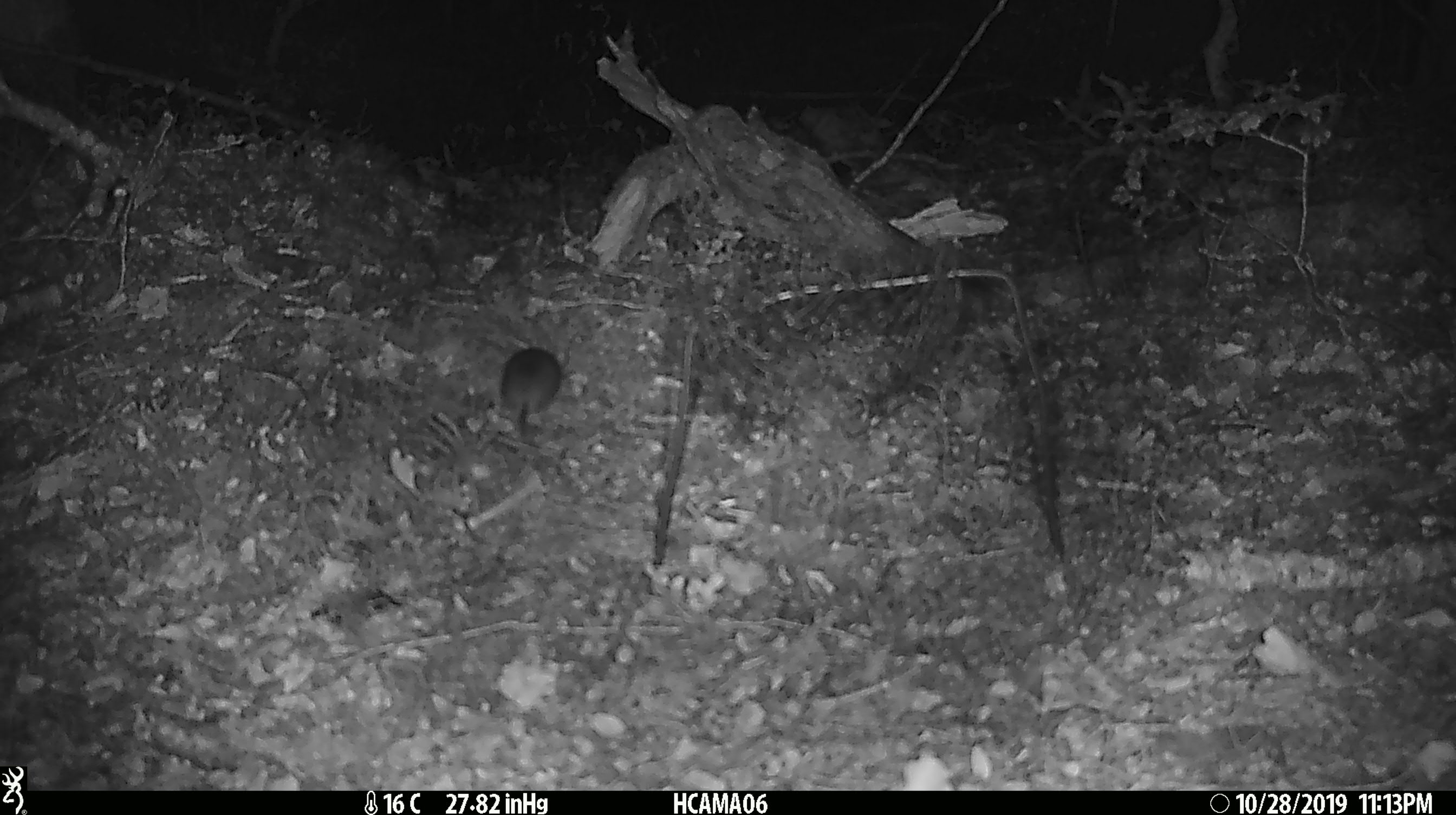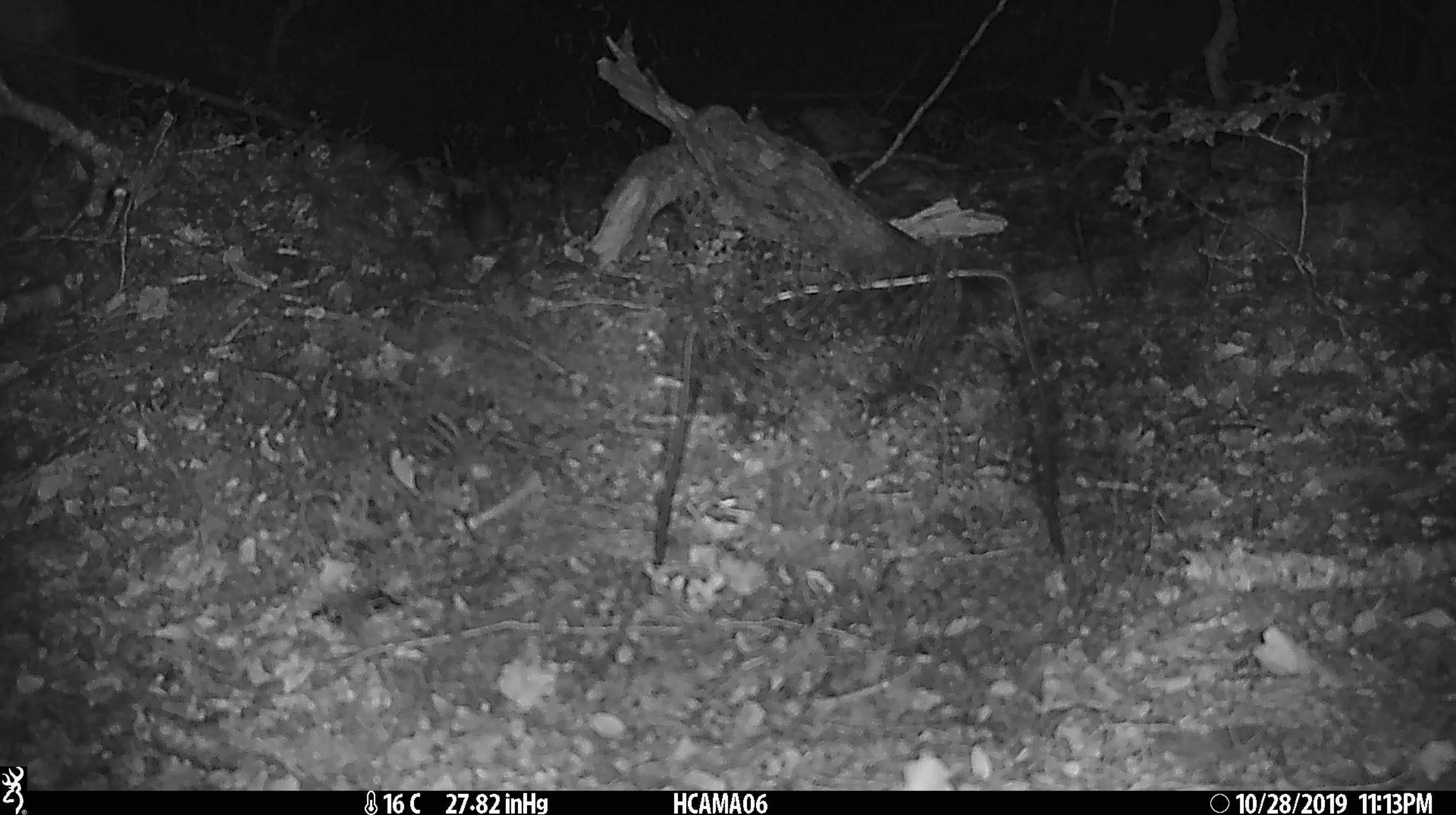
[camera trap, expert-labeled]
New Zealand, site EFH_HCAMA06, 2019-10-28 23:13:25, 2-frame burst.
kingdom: Animalia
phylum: Chordata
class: Mammalia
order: Rodentia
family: Muridae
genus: Mus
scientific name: Mus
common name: mouse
Mouse (Mus).